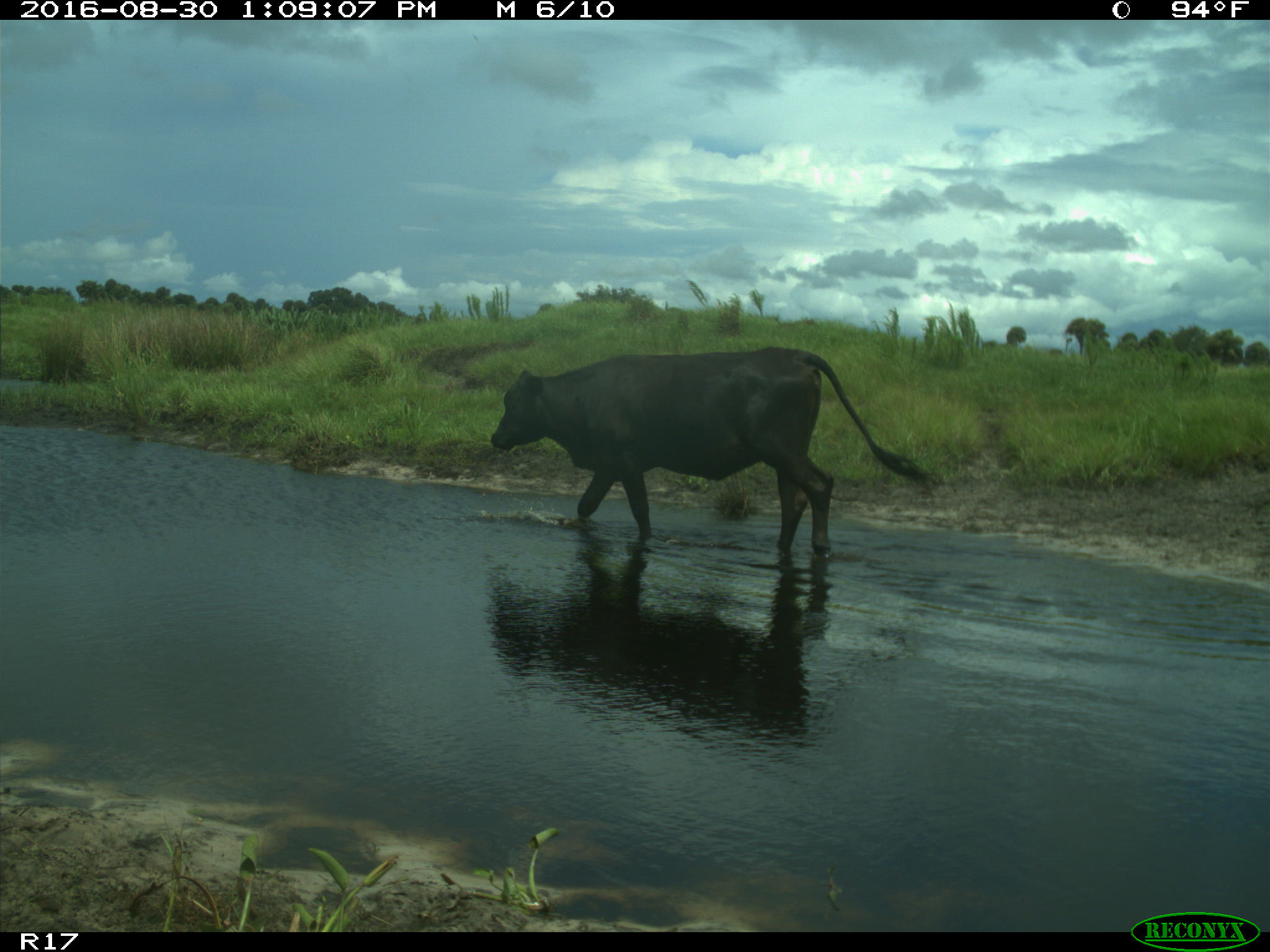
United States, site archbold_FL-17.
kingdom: Animalia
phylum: Chordata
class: Mammalia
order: Artiodactyla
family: Bovidae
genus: Bos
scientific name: Bos taurus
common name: domestic cow